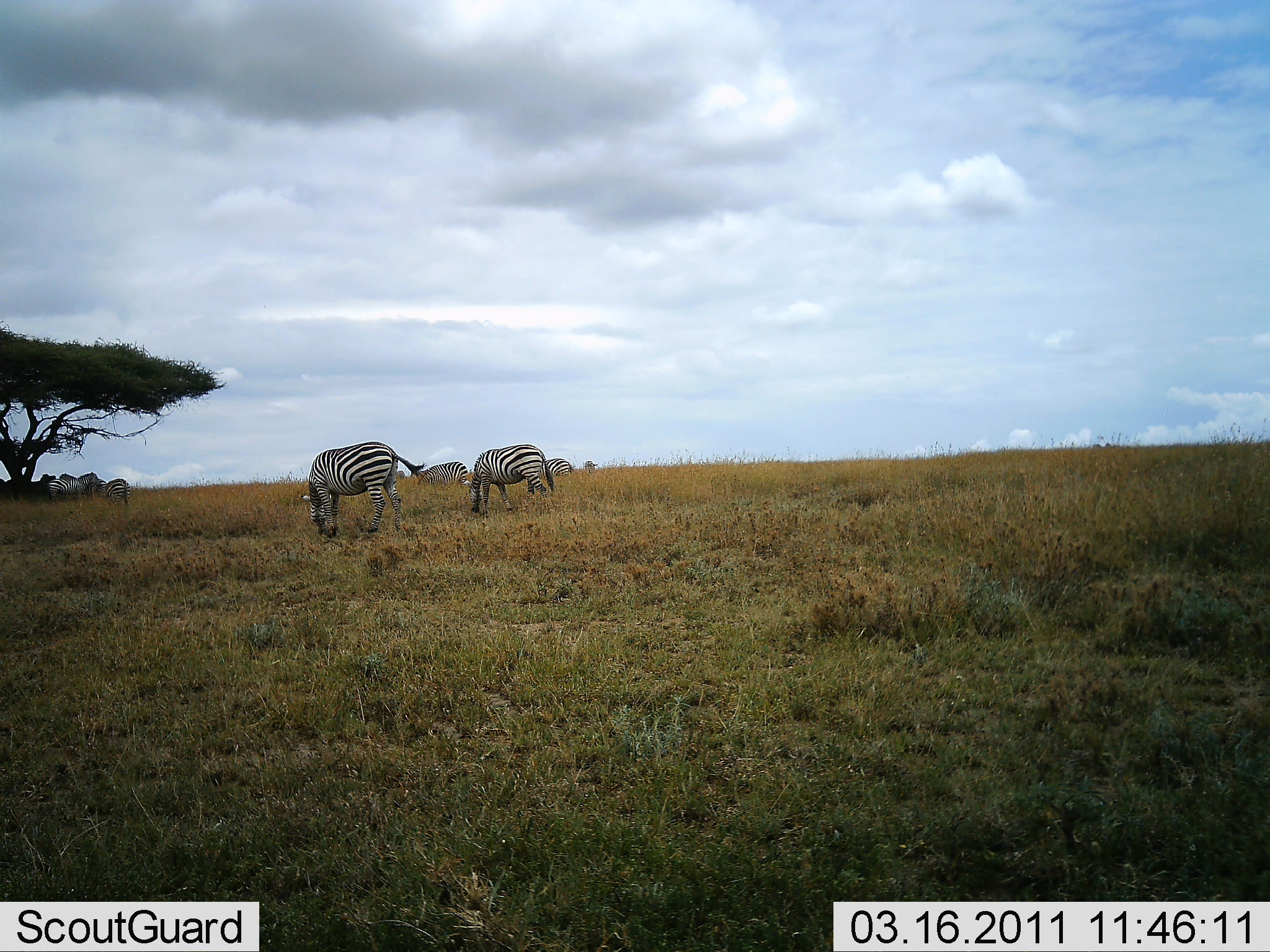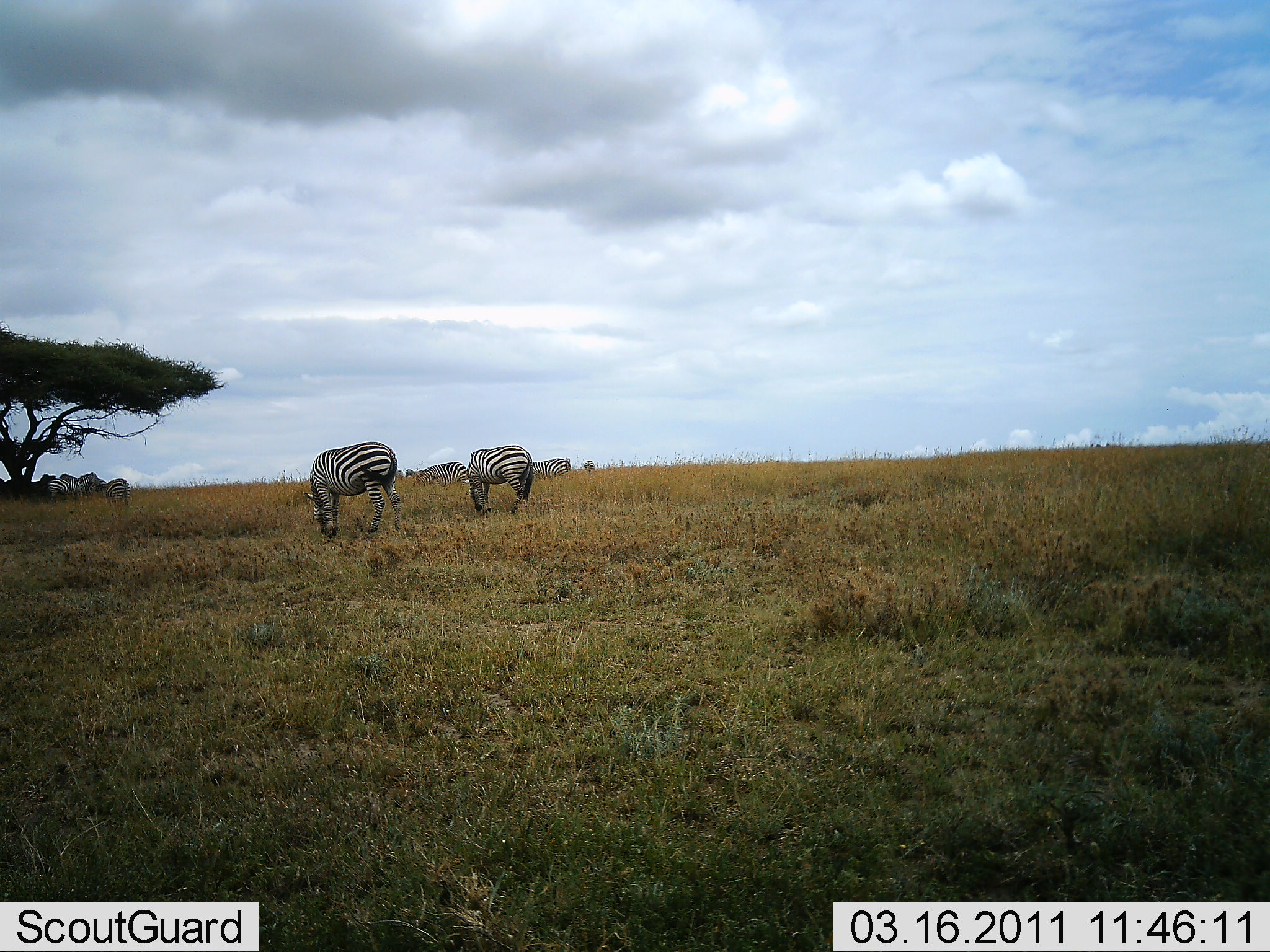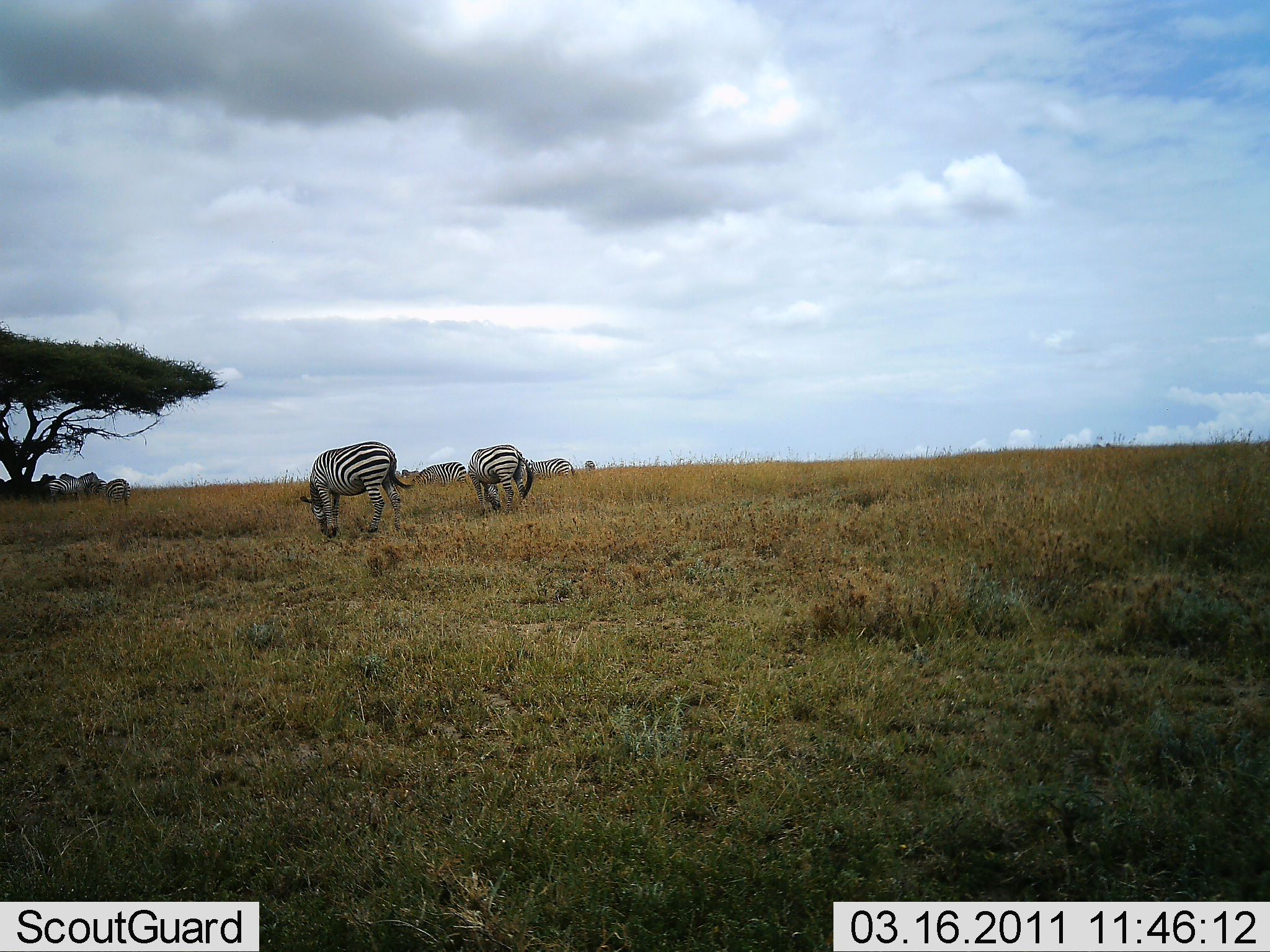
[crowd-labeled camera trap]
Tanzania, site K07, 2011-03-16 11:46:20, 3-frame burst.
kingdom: Animalia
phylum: Chordata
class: Mammalia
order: Perissodactyla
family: Equidae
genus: Equus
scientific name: Equus quagga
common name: plains zebra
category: zebra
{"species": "zebra (plains zebra) (Equus quagga)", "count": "7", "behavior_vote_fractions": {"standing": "50%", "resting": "8%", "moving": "0%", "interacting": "0%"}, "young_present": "0%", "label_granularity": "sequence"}